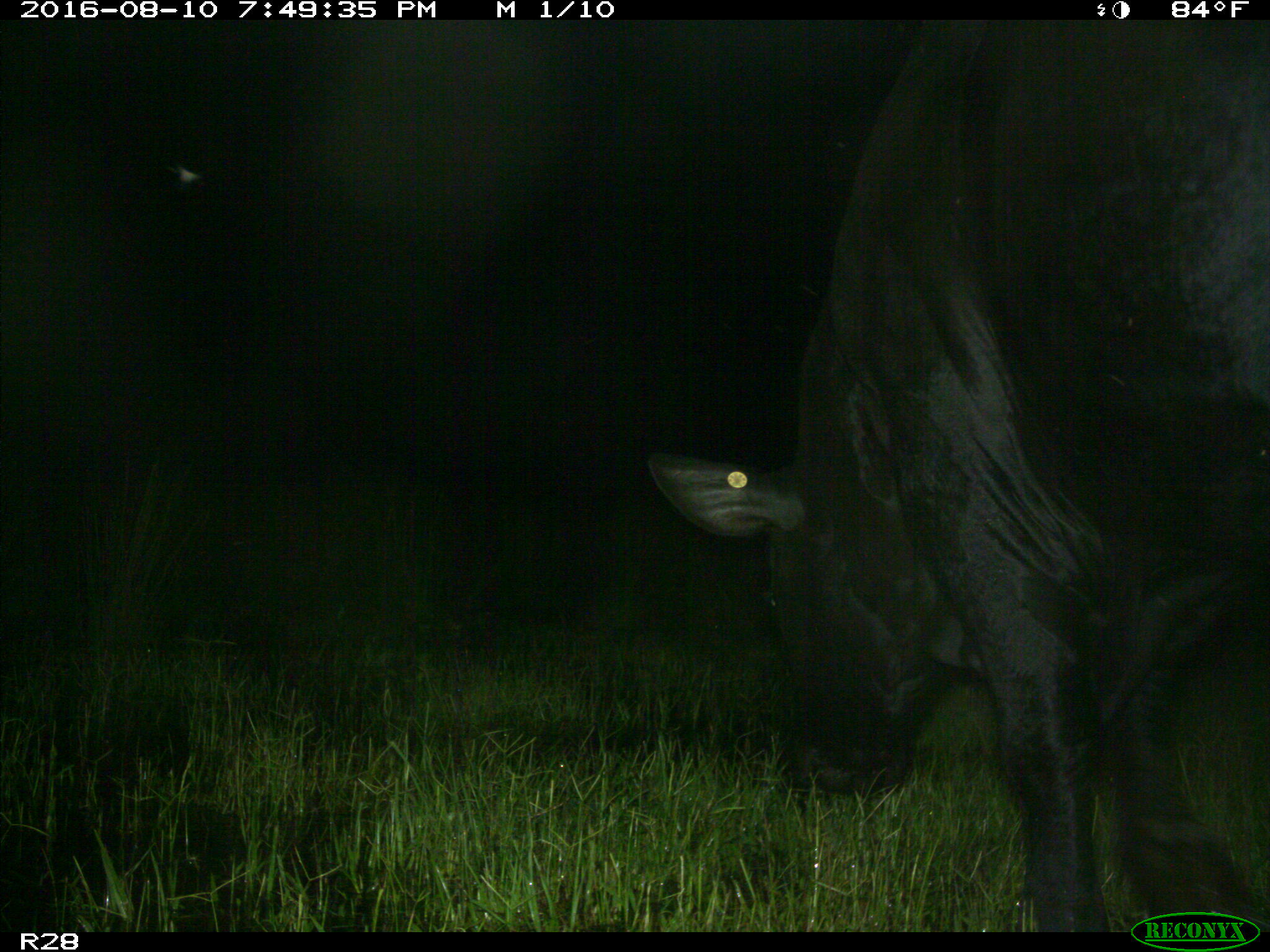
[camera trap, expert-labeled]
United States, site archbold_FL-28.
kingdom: Animalia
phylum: Chordata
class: Mammalia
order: Artiodactyla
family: Bovidae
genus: Bos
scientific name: Bos taurus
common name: domestic cow